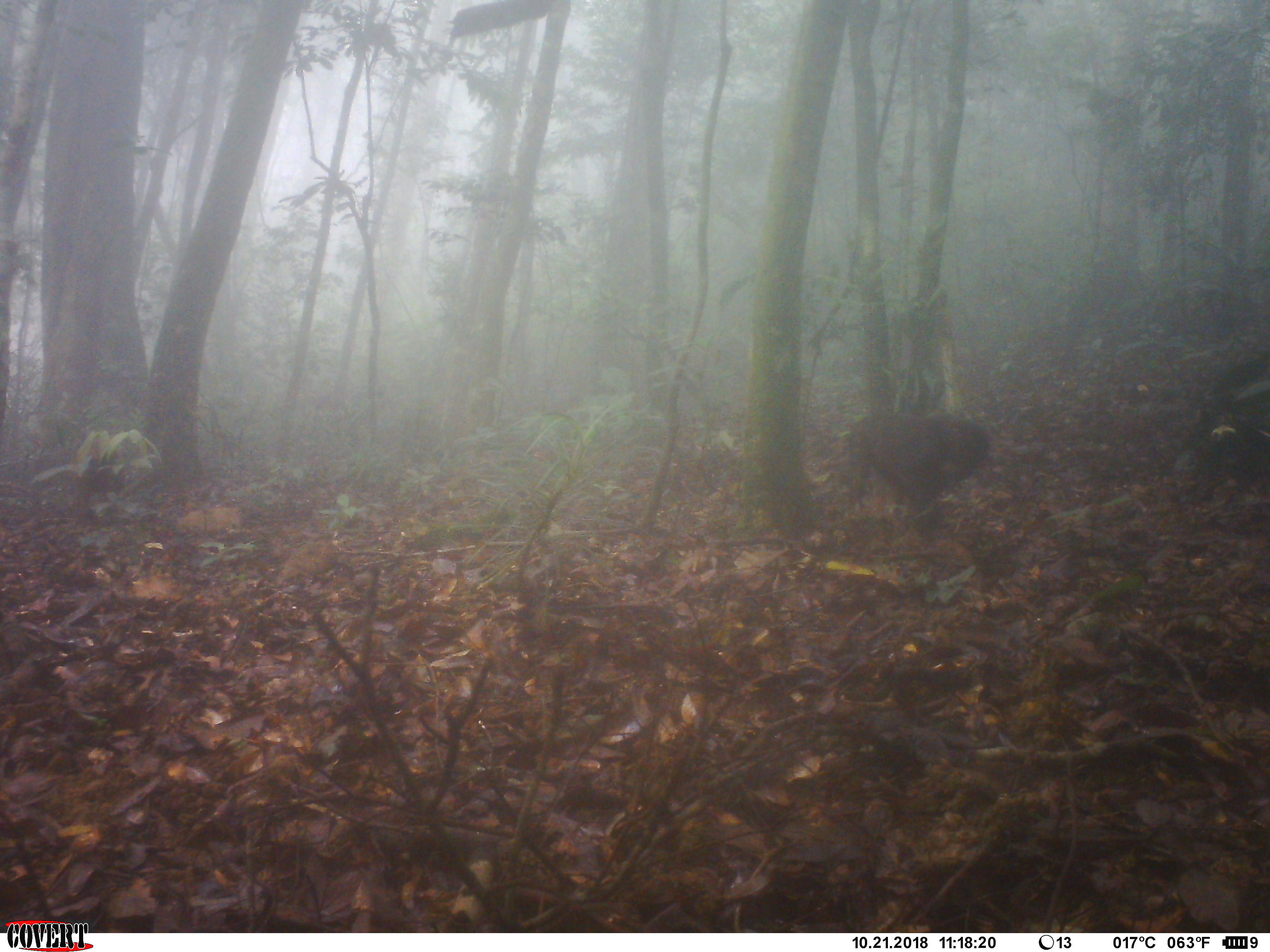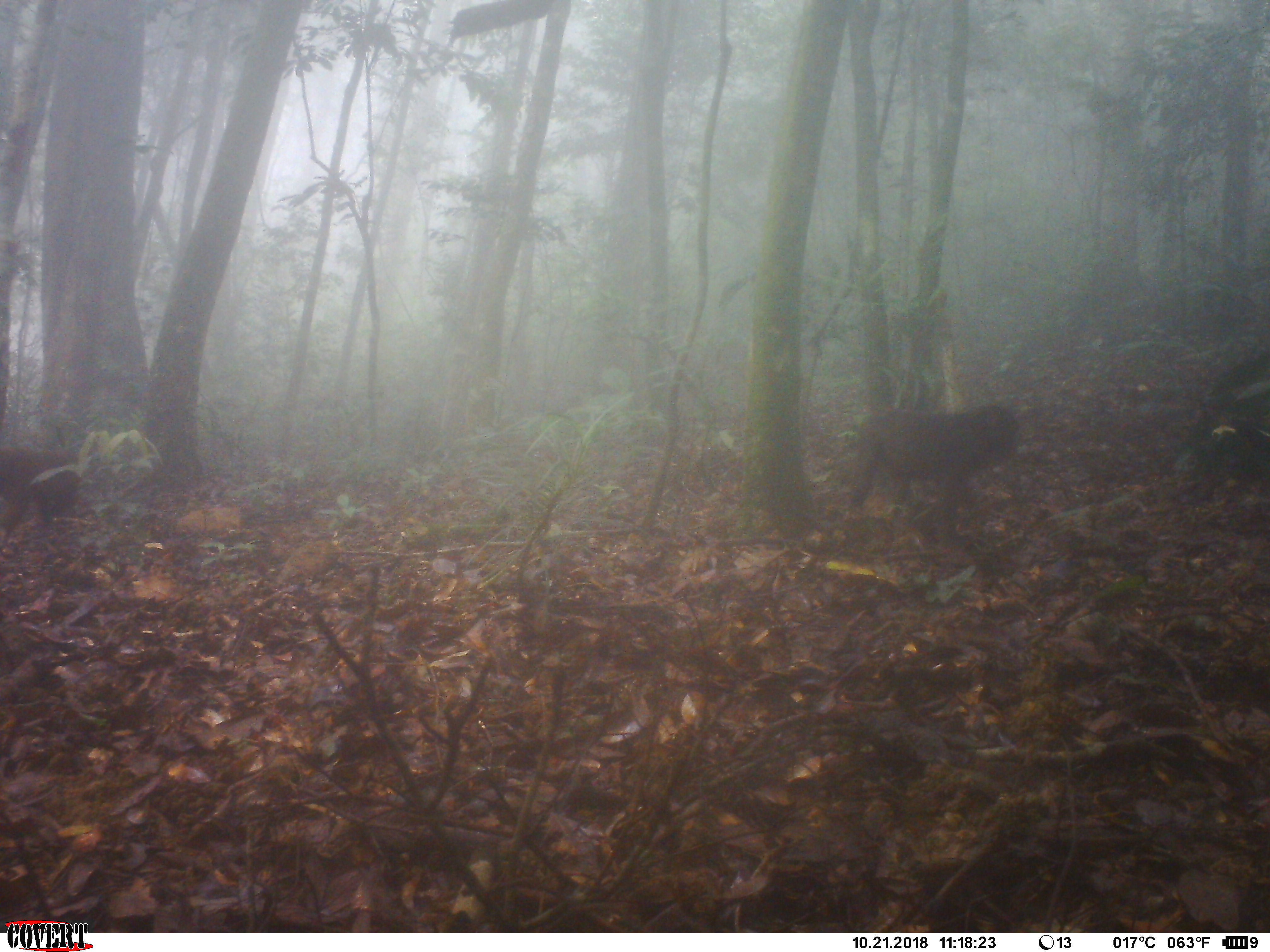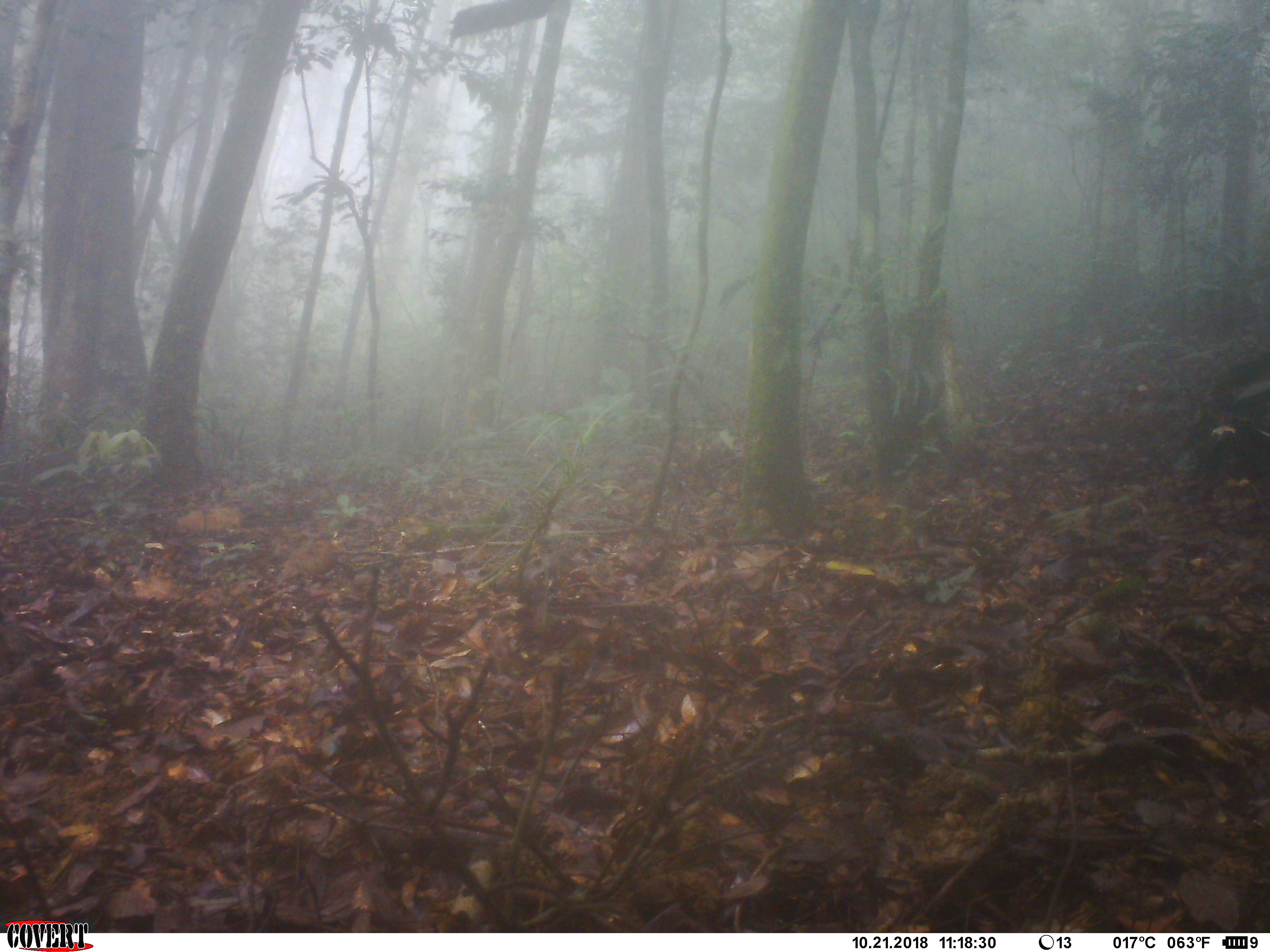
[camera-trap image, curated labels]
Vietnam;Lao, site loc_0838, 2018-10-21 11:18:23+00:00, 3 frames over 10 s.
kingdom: Animalia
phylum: Chordata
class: Mammalia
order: Primates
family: Cercopithecidae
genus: Macaca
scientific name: Macaca arctoides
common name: stump-tailed macaque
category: stump tailed macaque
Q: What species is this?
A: Stump tailed macaque (stump-tailed macaque) (Macaca arctoides).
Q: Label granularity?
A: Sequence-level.